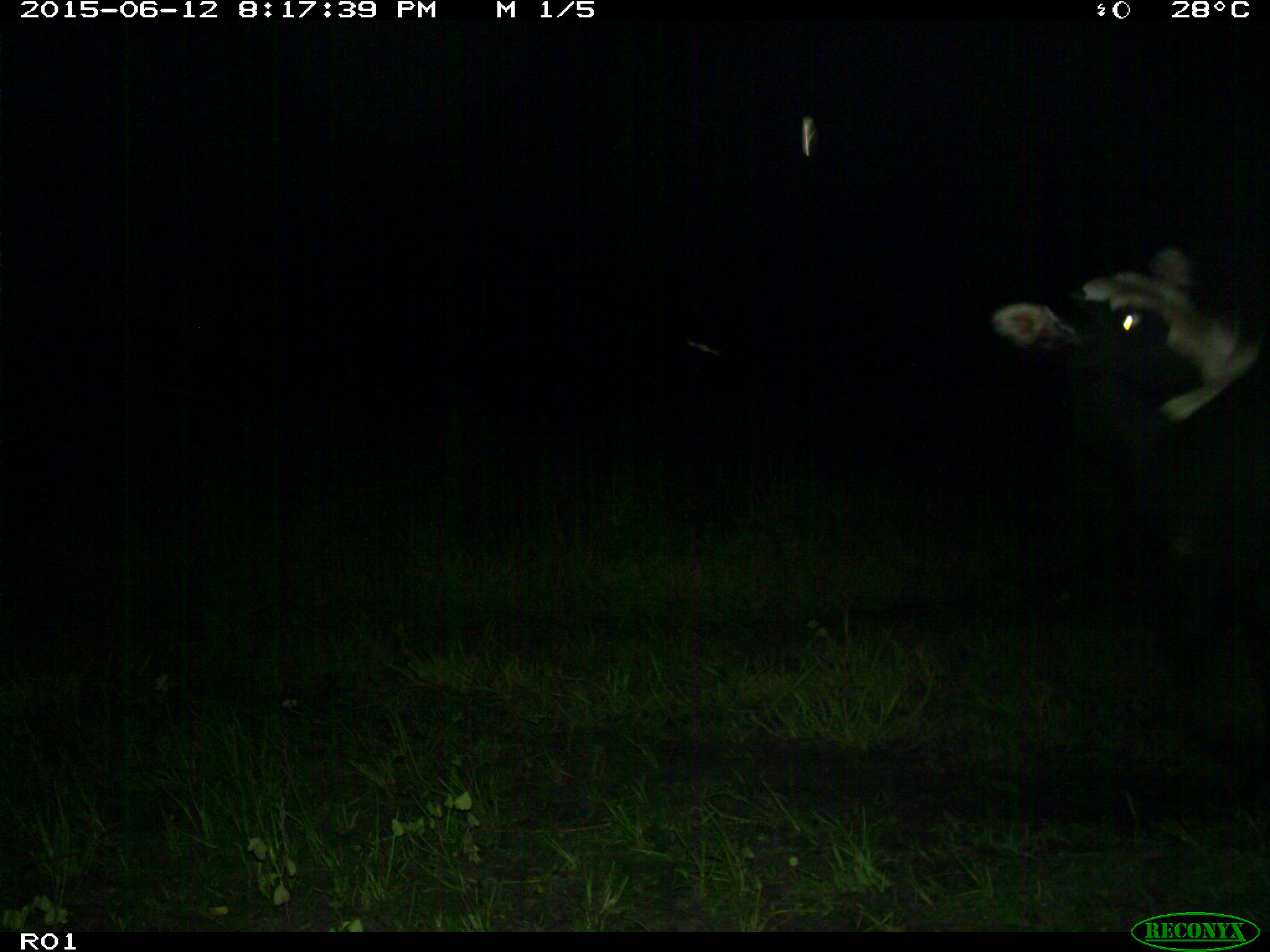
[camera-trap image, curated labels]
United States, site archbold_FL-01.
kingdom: Animalia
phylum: Chordata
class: Mammalia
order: Artiodactyla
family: Bovidae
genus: Bos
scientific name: Bos taurus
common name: domestic cow